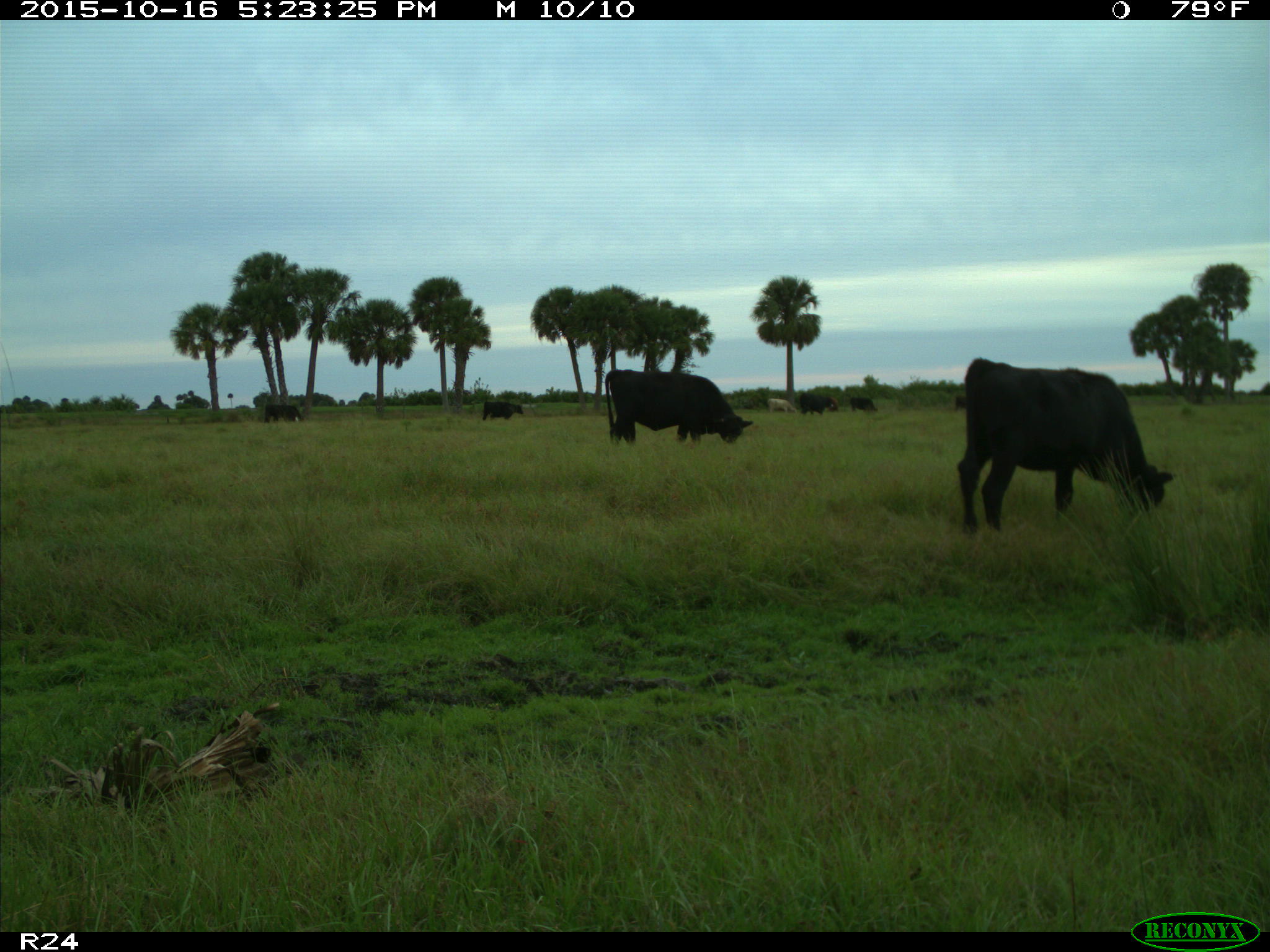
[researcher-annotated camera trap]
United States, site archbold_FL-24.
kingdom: Animalia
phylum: Chordata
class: Mammalia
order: Artiodactyla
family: Bovidae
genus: Bos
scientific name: Bos taurus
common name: domestic cow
Bos taurus (domestic cow).